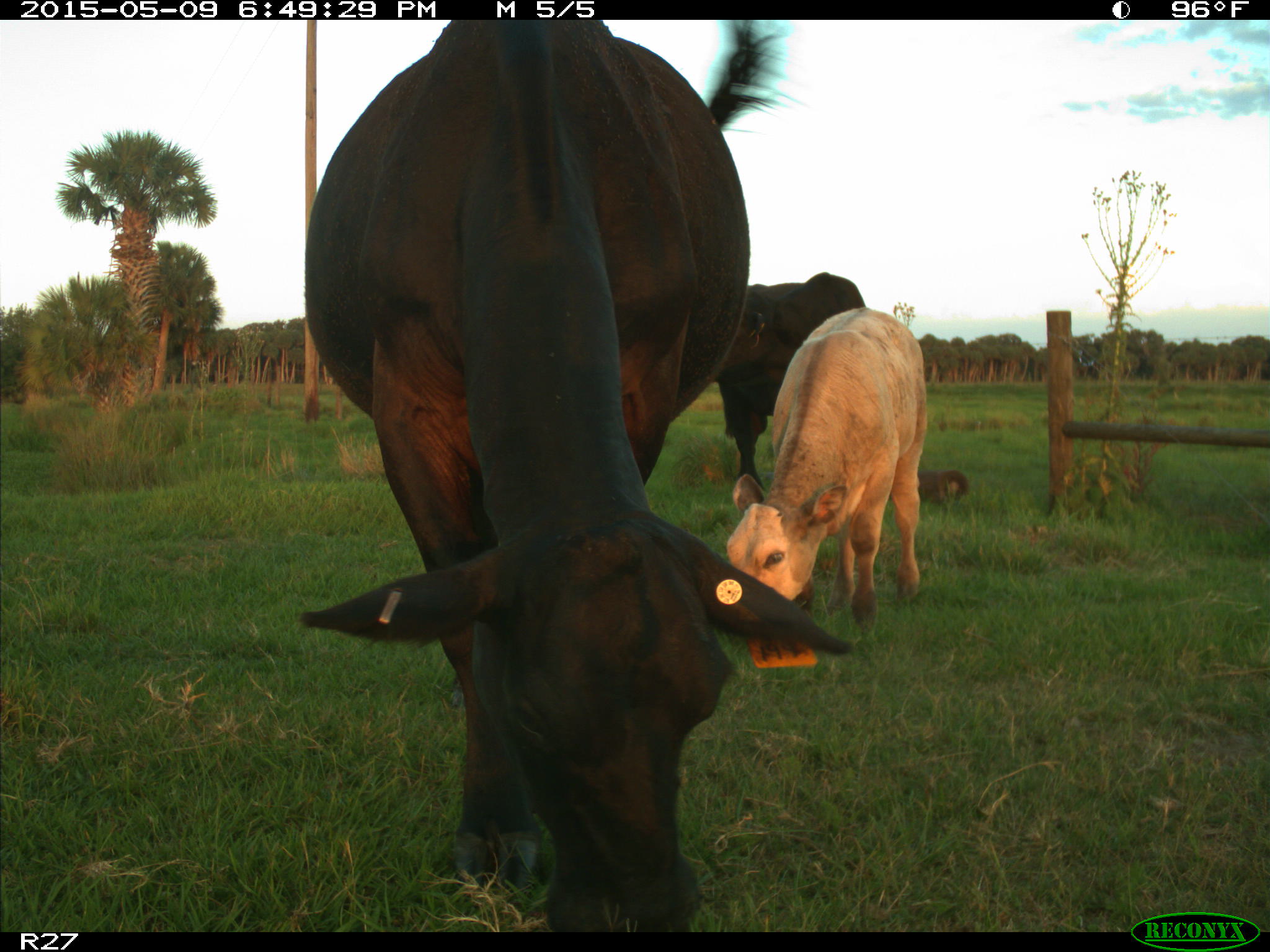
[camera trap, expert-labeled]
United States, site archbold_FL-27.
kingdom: Animalia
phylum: Chordata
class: Mammalia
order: Artiodactyla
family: Bovidae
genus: Bos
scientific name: Bos taurus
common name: domestic cow